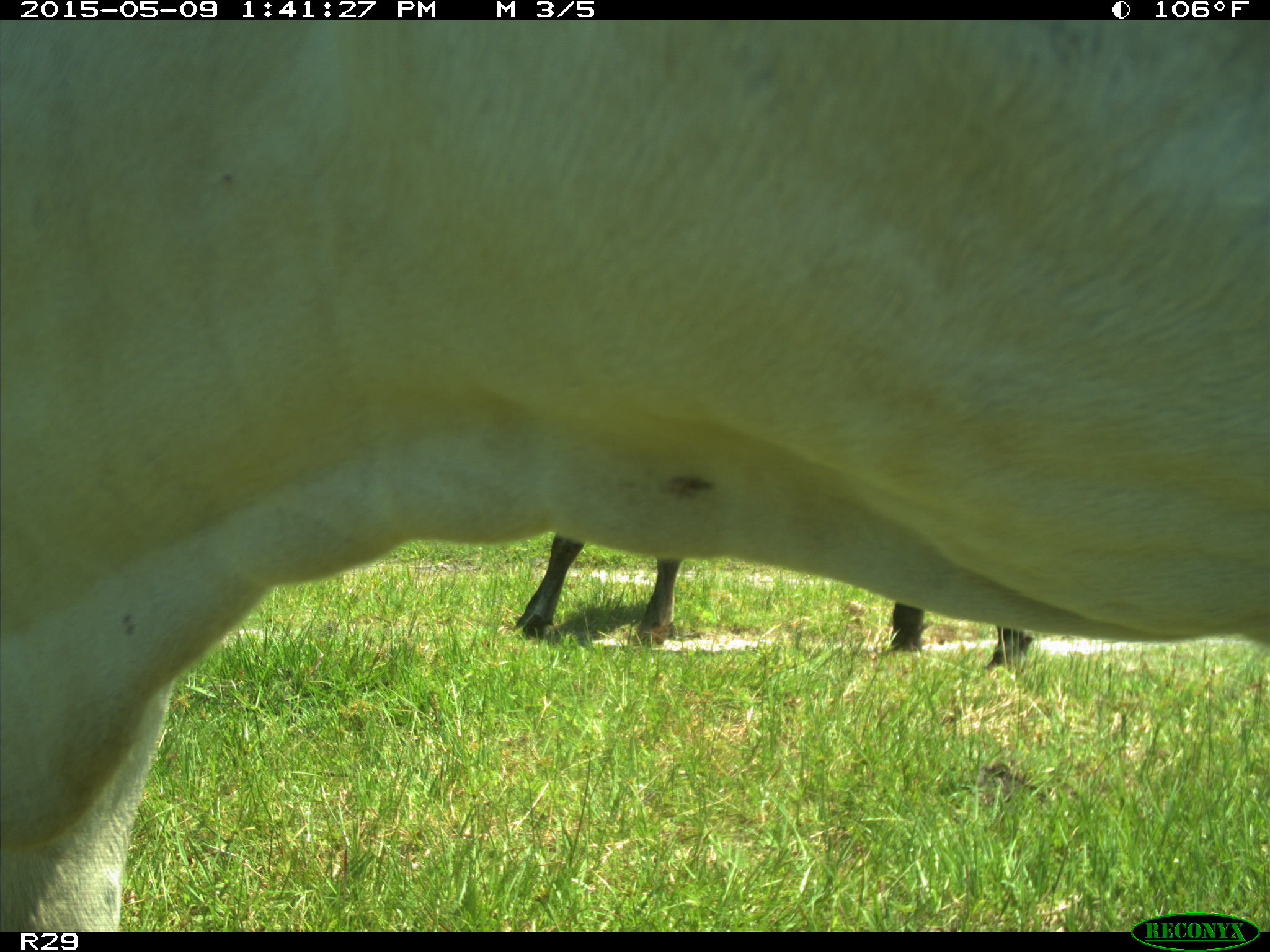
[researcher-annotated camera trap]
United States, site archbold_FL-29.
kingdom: Animalia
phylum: Chordata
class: Mammalia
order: Artiodactyla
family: Bovidae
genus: Bos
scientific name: Bos taurus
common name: domestic cow